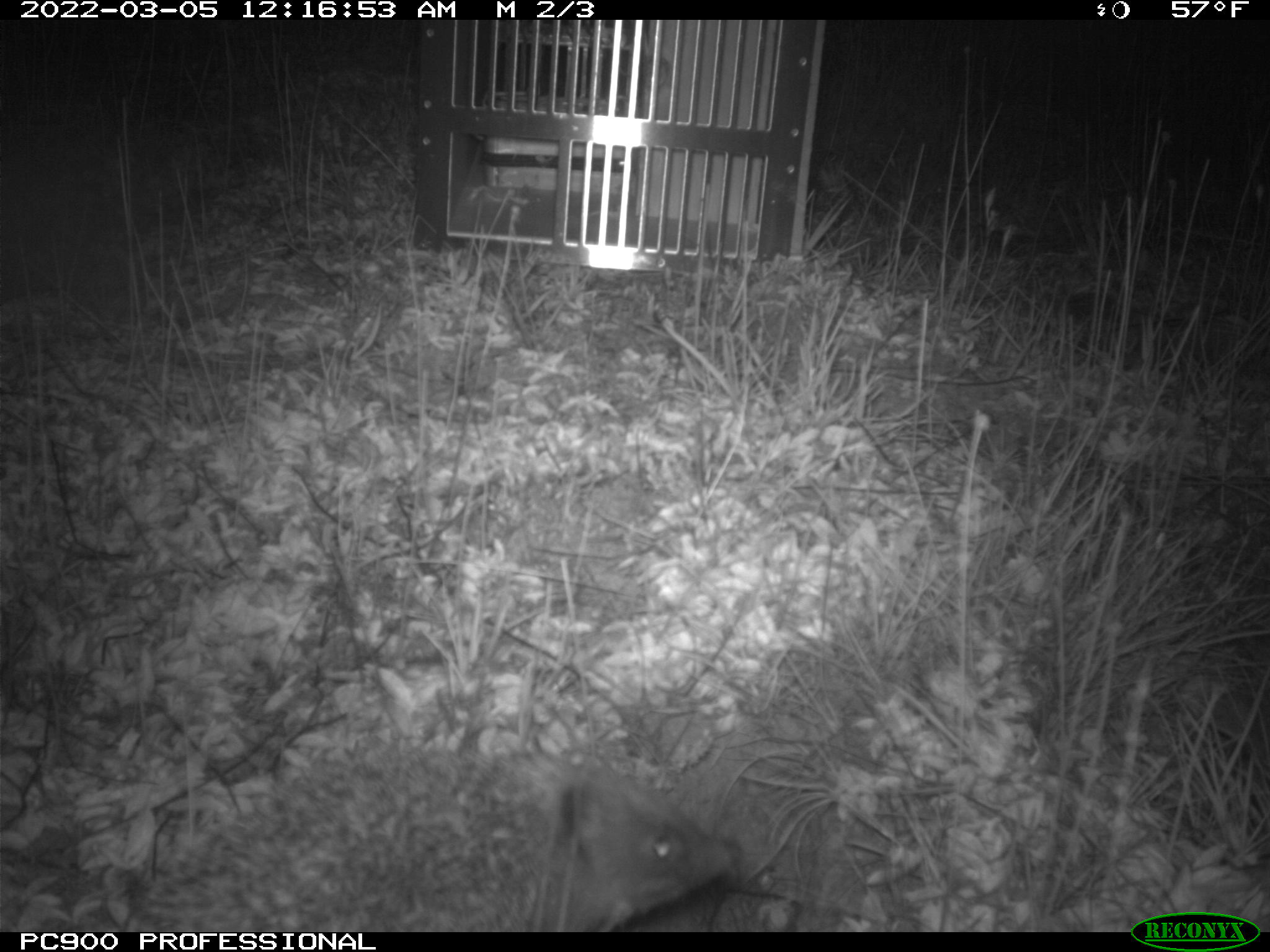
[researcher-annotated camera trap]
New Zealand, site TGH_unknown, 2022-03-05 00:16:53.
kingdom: Animalia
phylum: Chordata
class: Mammalia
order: Eulipotyphla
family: Erinaceidae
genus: Erinaceus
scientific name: Erinaceus europaeus europaeus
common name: european hedgehog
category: hedgehog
Hedgehog (european hedgehog) (Erinaceus europaeus europaeus).